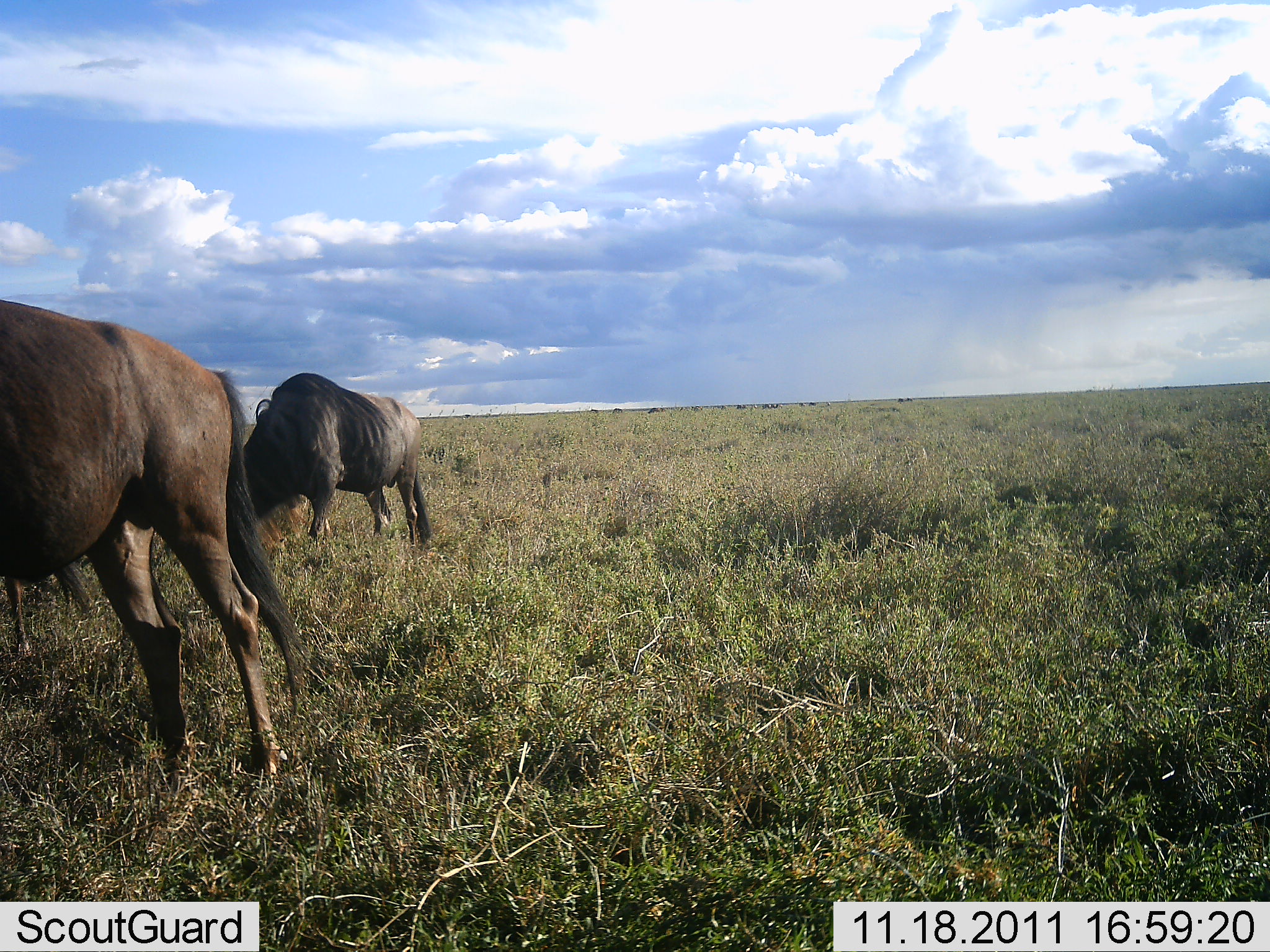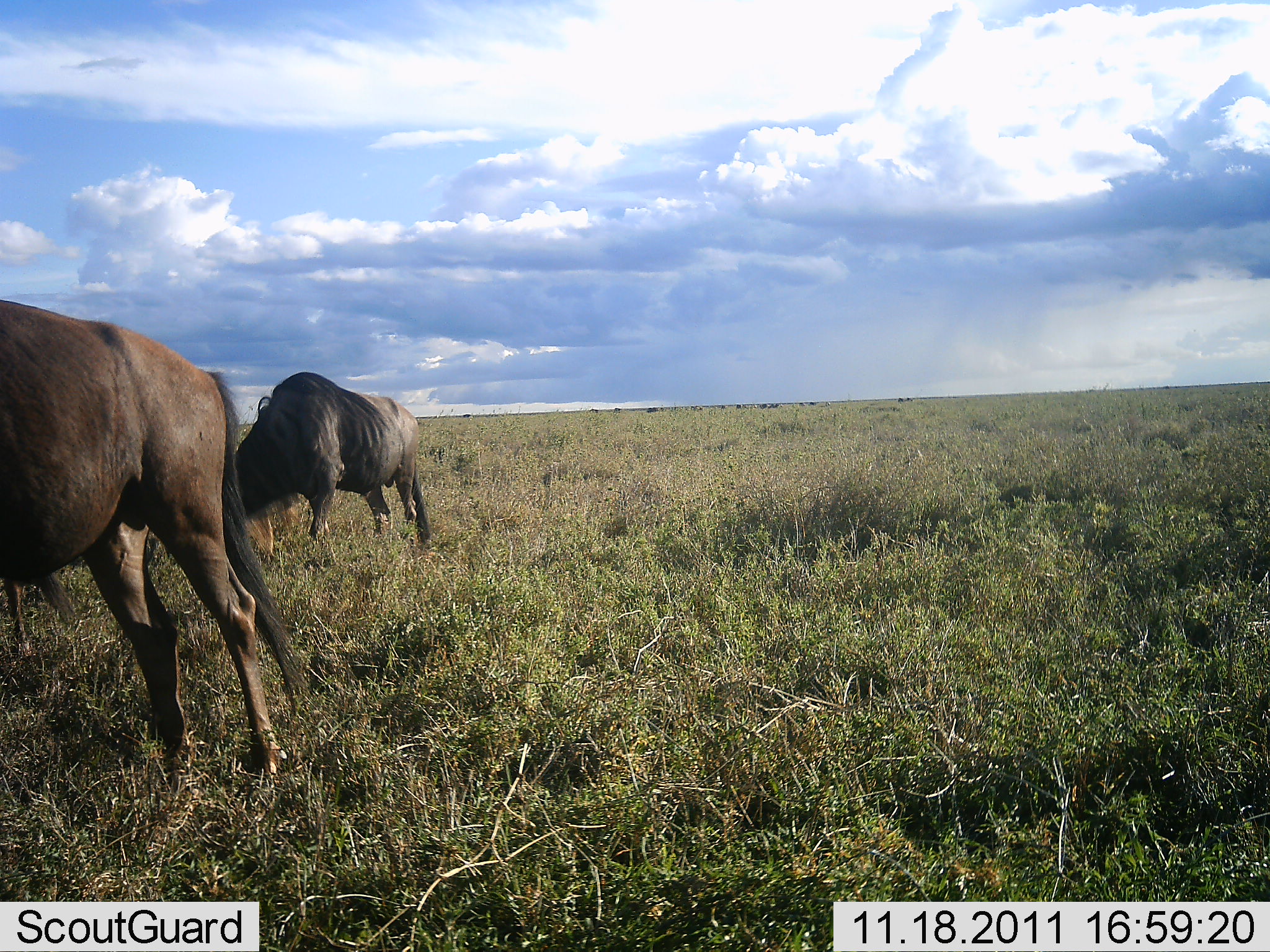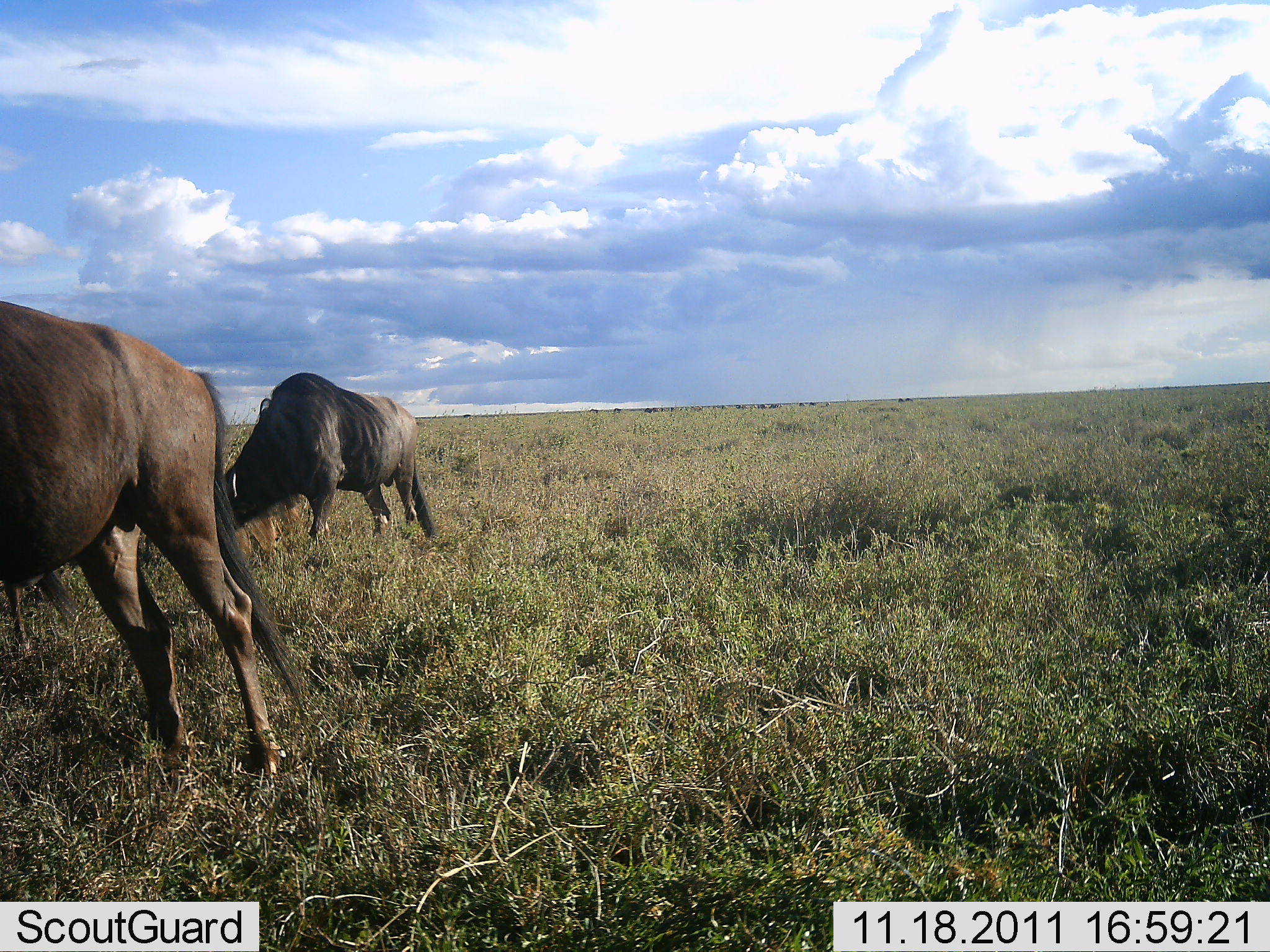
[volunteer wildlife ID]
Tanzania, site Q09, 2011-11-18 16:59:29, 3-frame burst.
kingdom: Animalia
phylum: Chordata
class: Mammalia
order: Artiodactyla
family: Bovidae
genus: Connochaetes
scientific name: Connochaetes taurinus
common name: blue wildebeest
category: wildebeest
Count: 2.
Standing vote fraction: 33%.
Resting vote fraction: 0%.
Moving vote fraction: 8%.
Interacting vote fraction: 0%.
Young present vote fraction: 0%.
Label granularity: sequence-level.